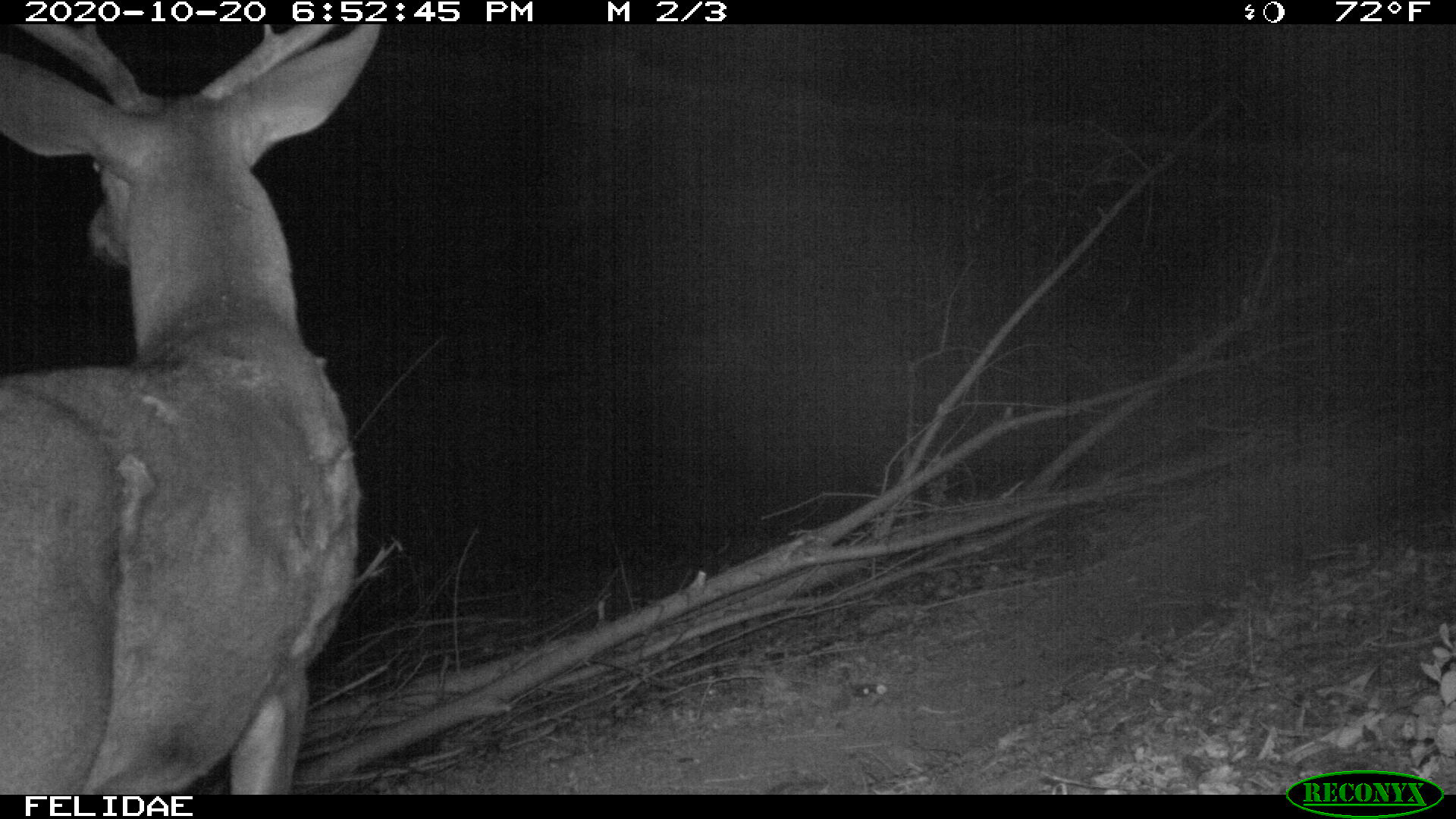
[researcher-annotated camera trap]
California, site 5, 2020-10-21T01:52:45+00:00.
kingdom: Animalia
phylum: Chordata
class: Mammalia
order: Artiodactyla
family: Cervidae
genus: Odocoileus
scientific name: Odocoileus hemionus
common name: mule deer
Mule deer (Odocoileus hemionus).